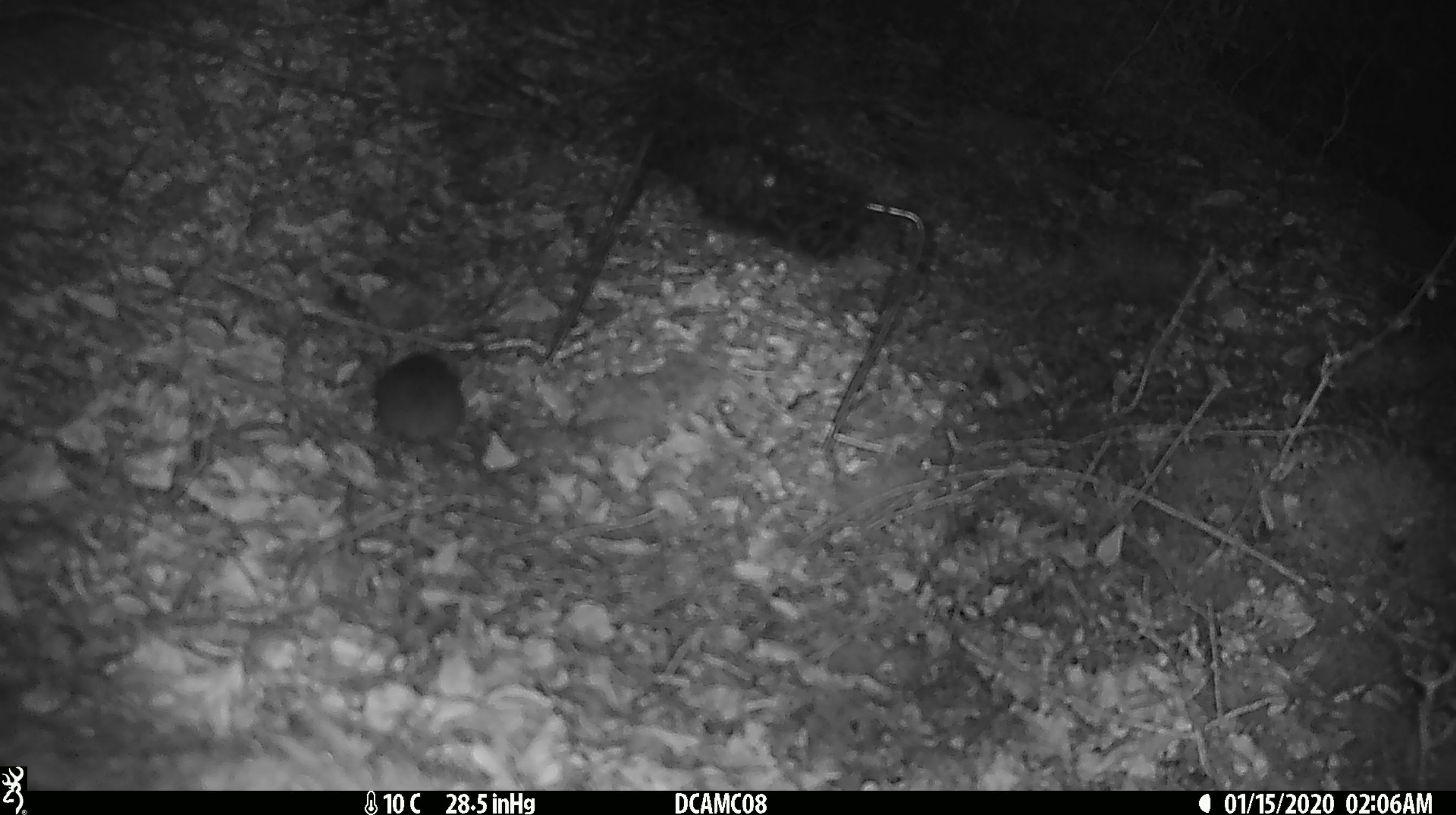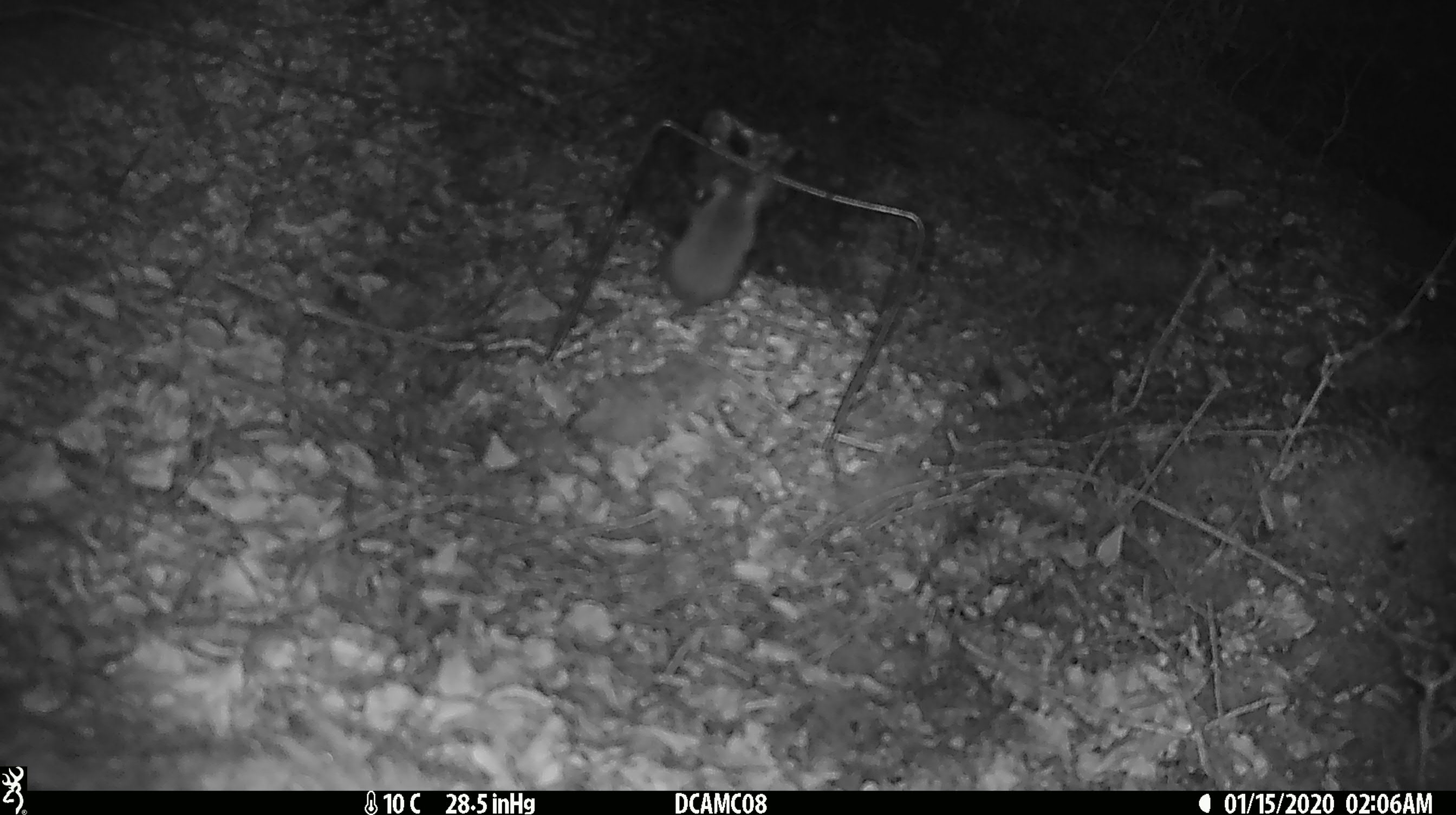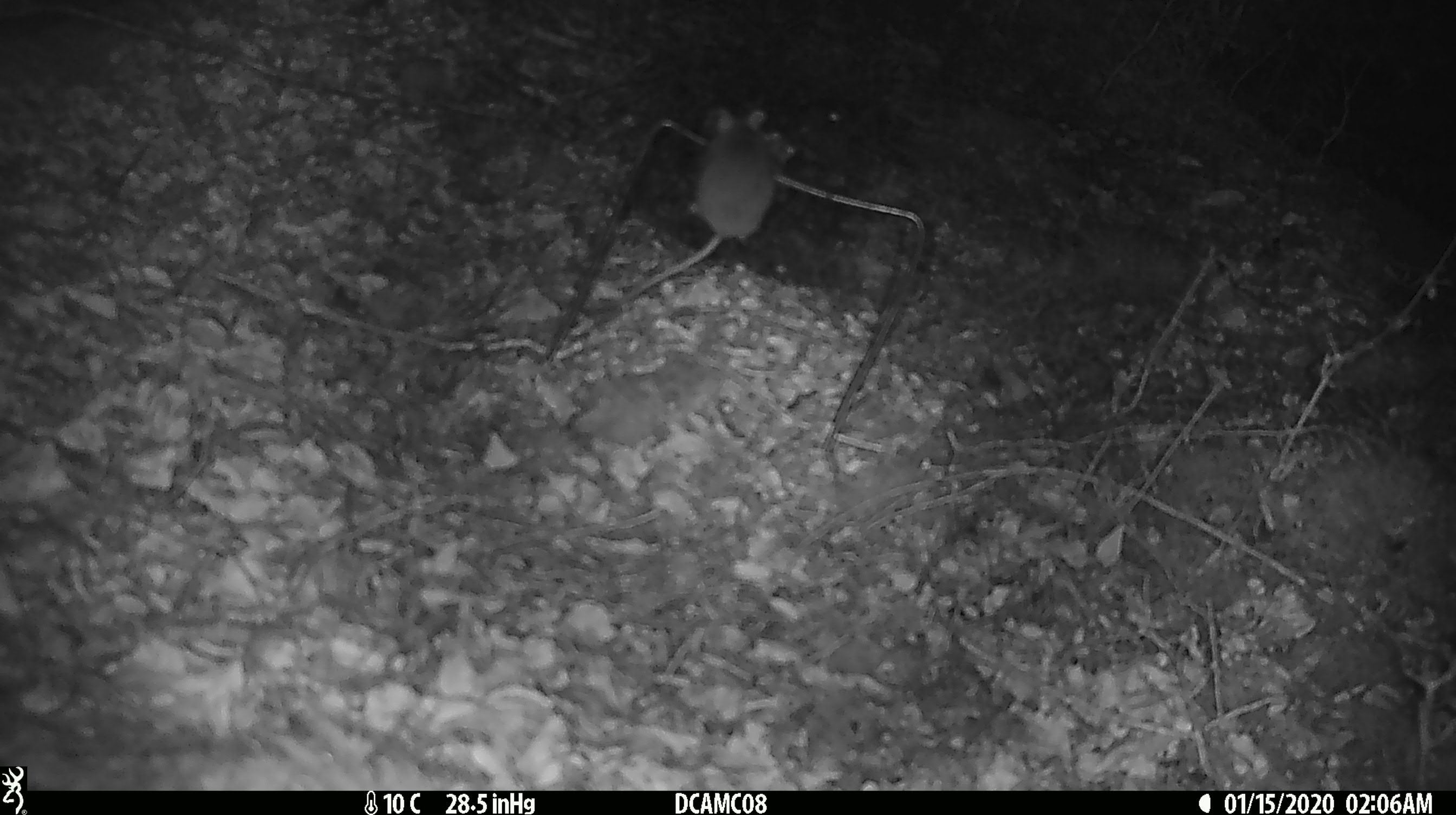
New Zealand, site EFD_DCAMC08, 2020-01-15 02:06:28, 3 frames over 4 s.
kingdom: Animalia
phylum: Chordata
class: Mammalia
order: Rodentia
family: Muridae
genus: Mus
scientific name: Mus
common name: mouse